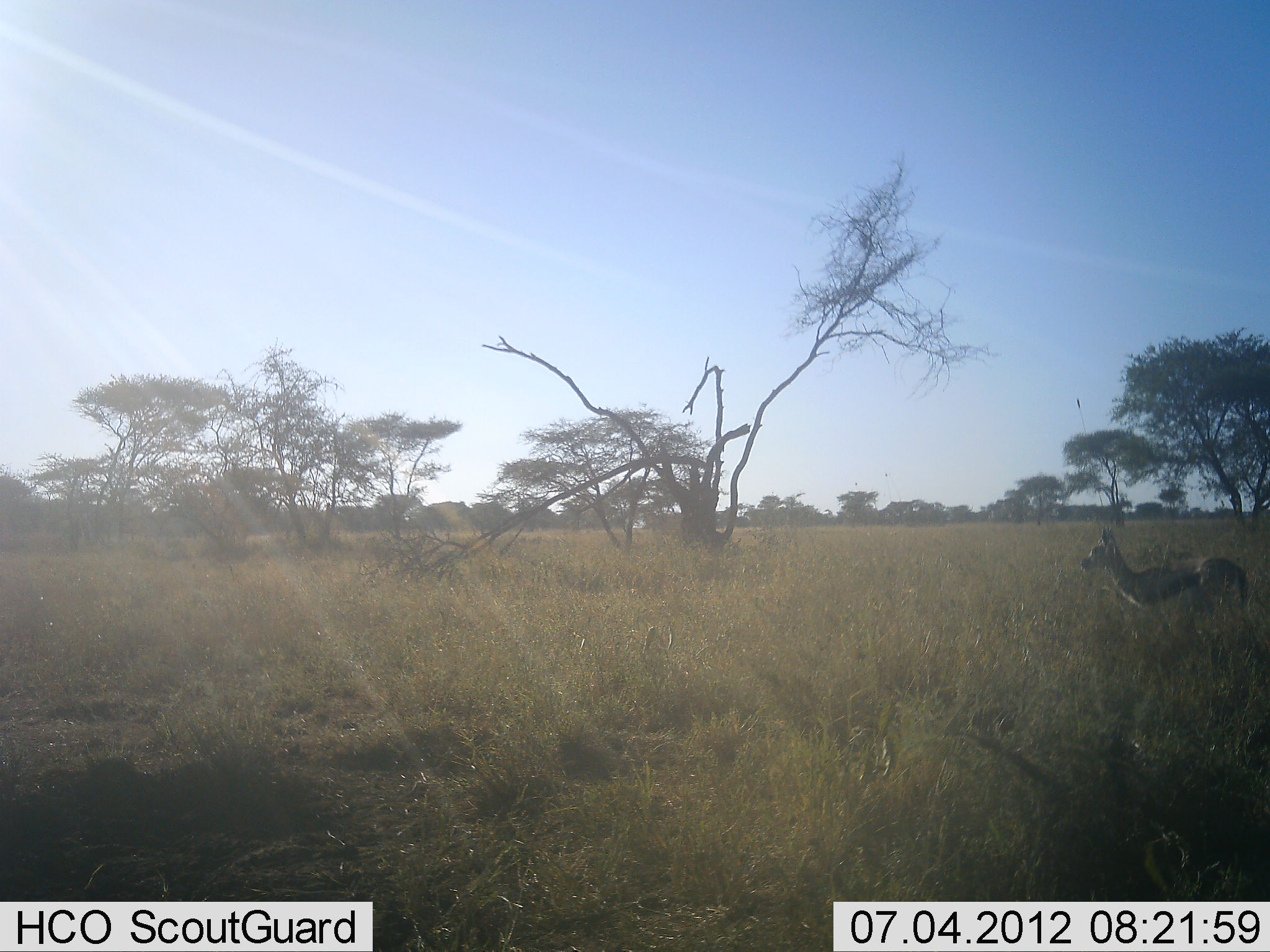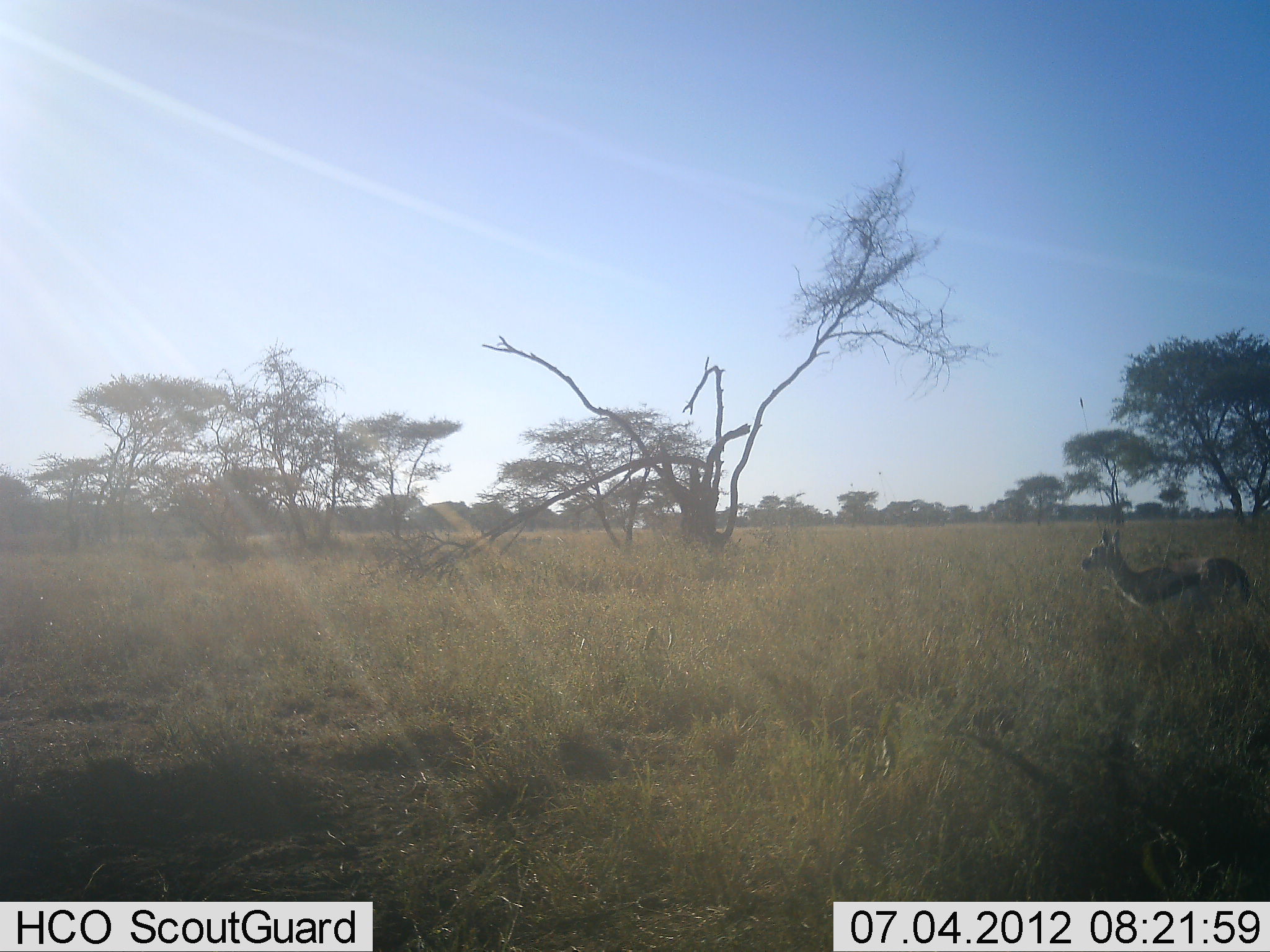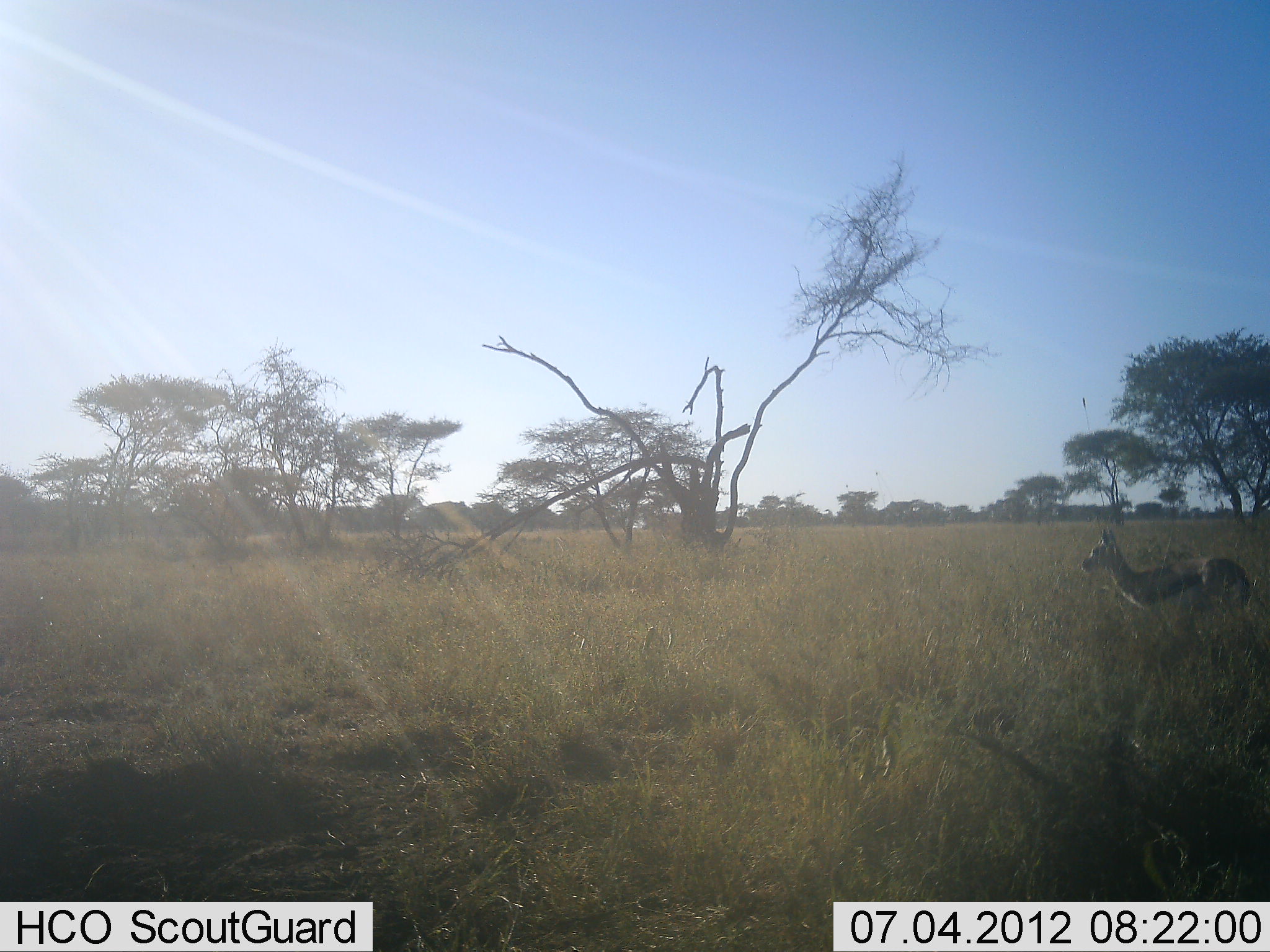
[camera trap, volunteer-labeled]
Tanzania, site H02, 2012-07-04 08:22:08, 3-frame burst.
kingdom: Animalia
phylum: Chordata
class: Mammalia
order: Artiodactyla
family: Bovidae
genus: Eudorcas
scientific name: Eudorcas thomsonii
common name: thomson's gazelle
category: gazellethomsons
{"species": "gazellethomsons (thomson's gazelle) (Eudorcas thomsonii)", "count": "1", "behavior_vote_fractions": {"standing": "100%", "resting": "0%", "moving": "0%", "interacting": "0%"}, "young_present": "0%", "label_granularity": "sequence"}